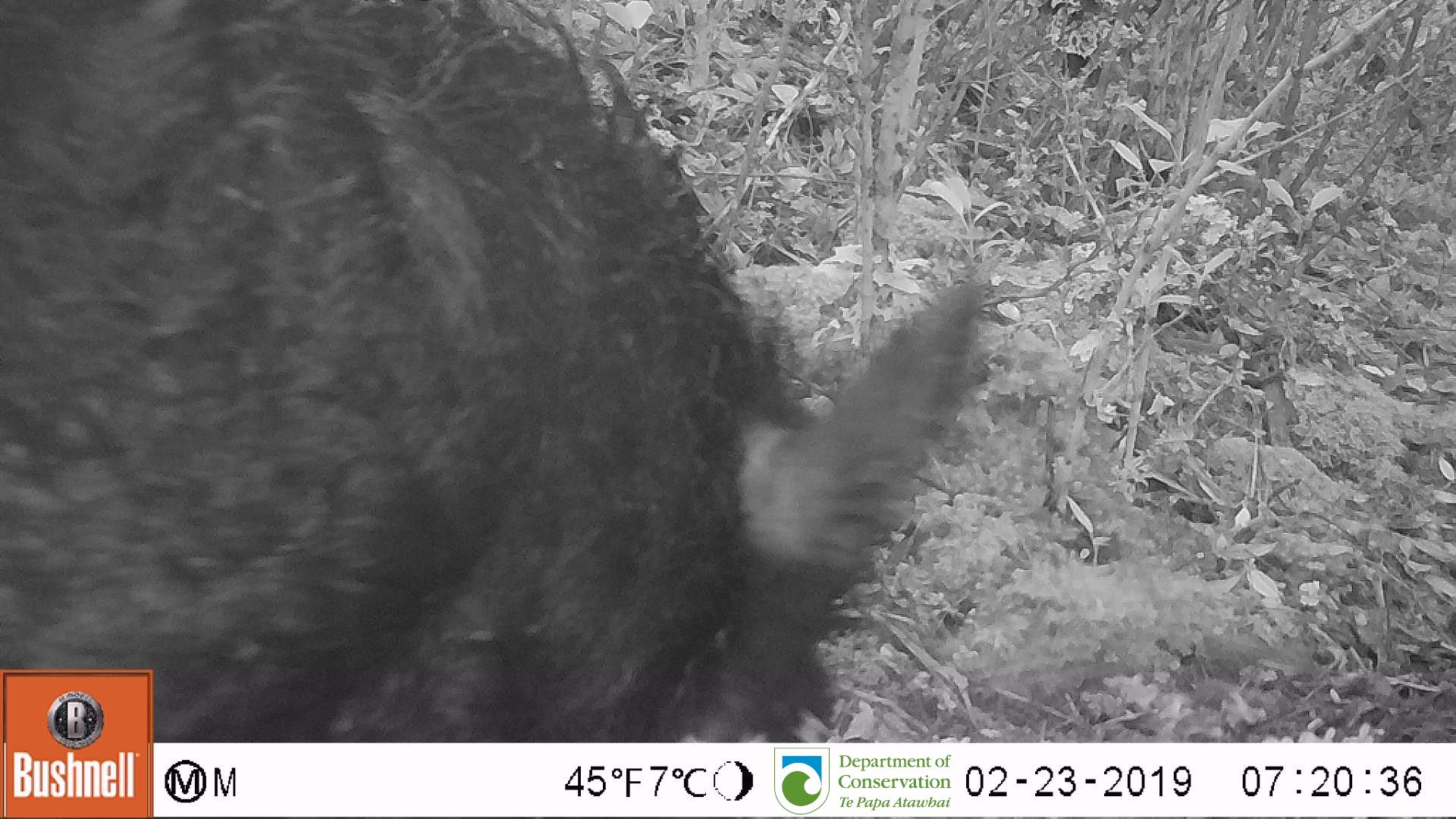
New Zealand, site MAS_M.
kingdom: Animalia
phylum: Chordata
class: Mammalia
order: Artiodactyla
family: Suidae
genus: Sus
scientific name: Sus scrofa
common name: pig